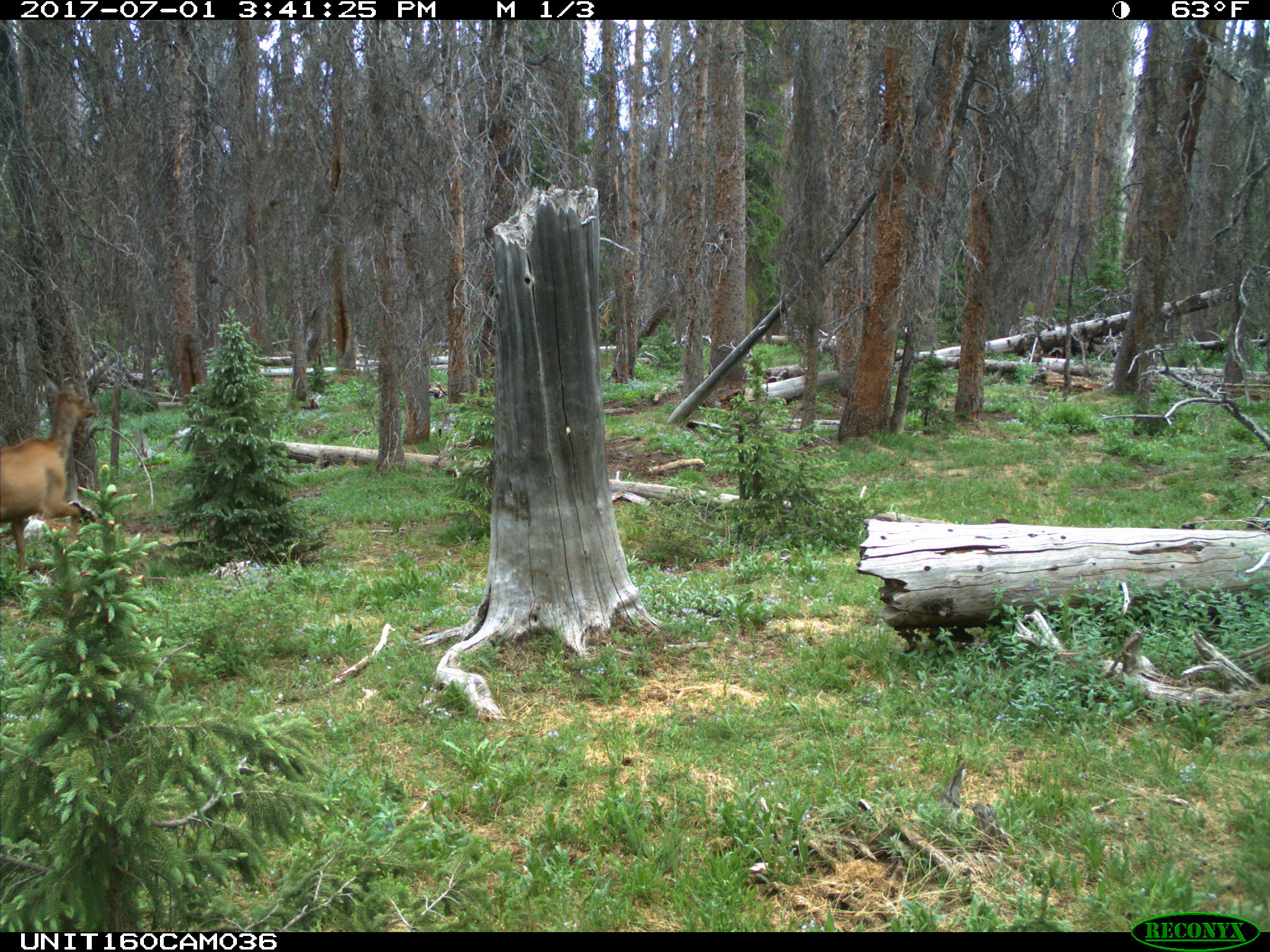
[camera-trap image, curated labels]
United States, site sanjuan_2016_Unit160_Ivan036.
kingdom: Animalia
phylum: Chordata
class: Mammalia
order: Artiodactyla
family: Cervidae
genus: Cervus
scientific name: Cervus elaphus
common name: red deer